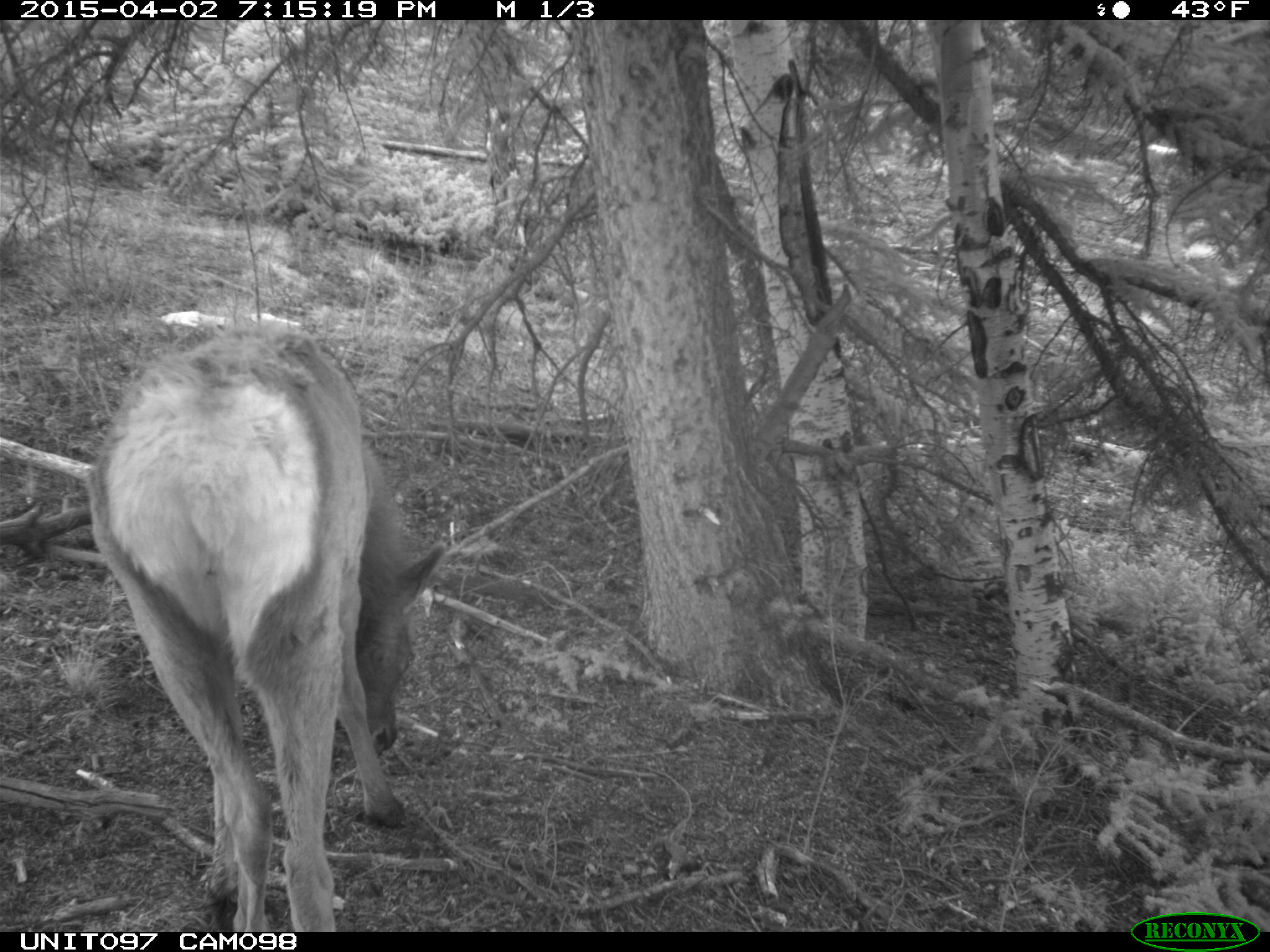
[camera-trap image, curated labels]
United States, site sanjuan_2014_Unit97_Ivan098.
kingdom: Animalia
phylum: Chordata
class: Mammalia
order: Artiodactyla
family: Cervidae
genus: Cervus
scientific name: Cervus elaphus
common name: red deer